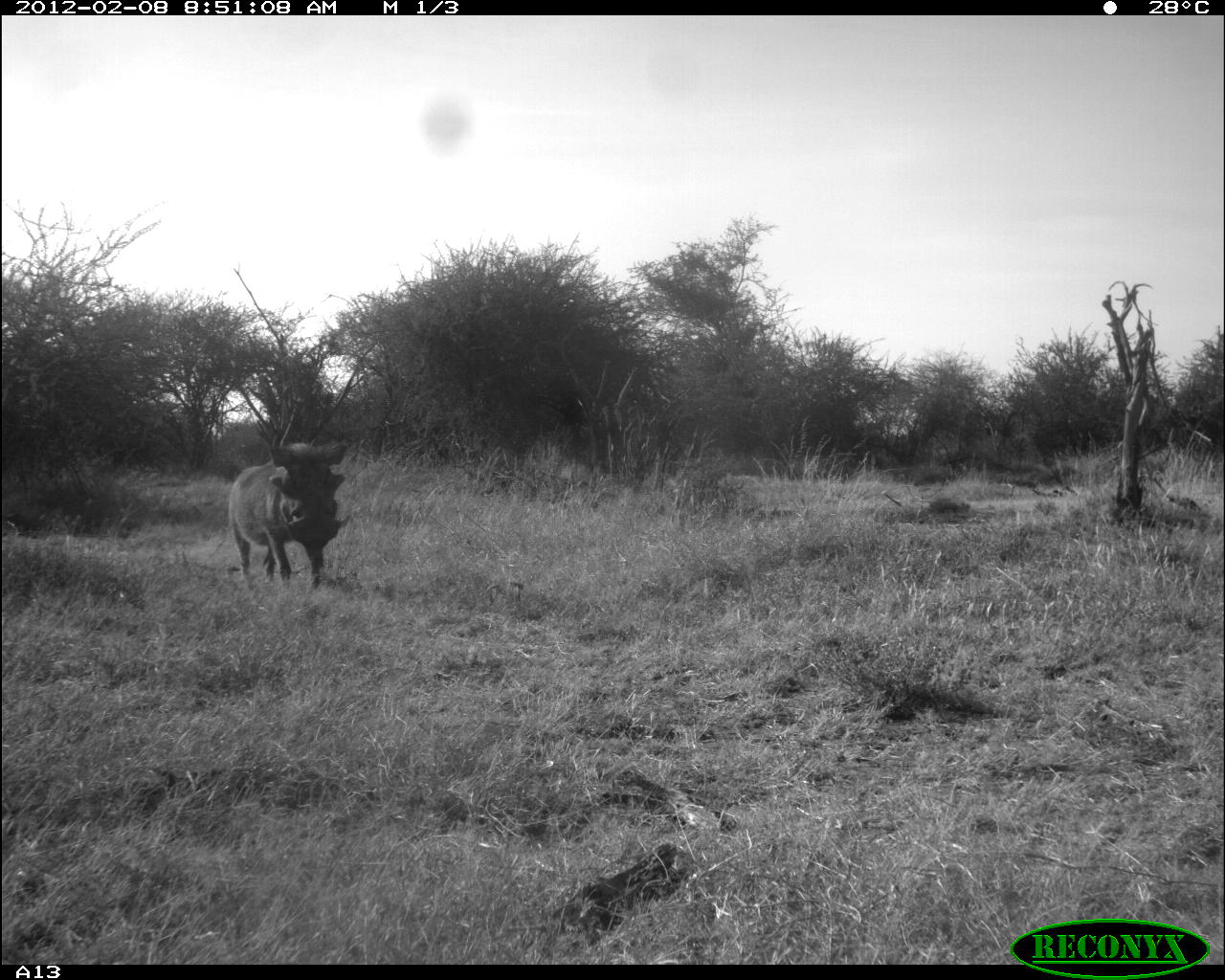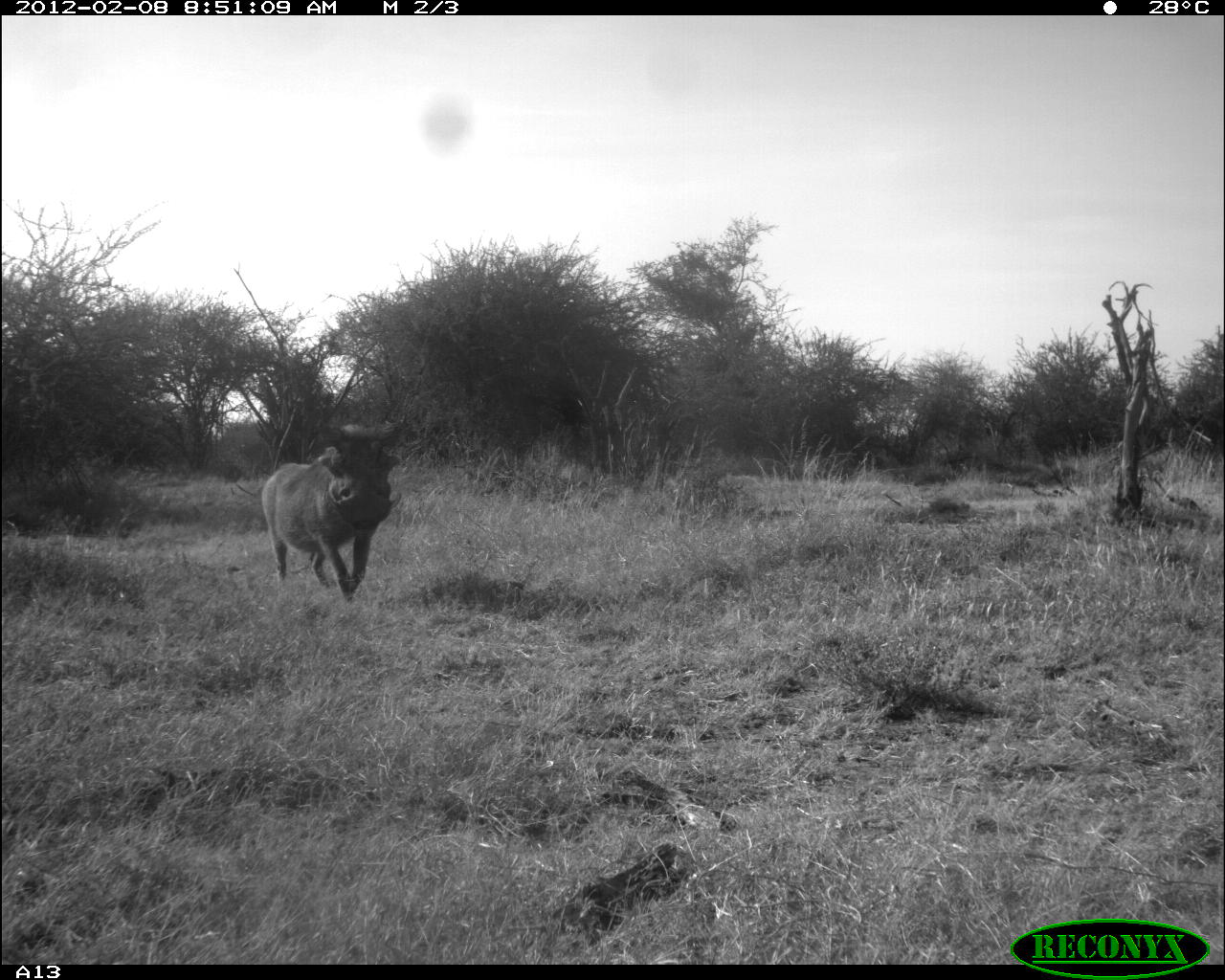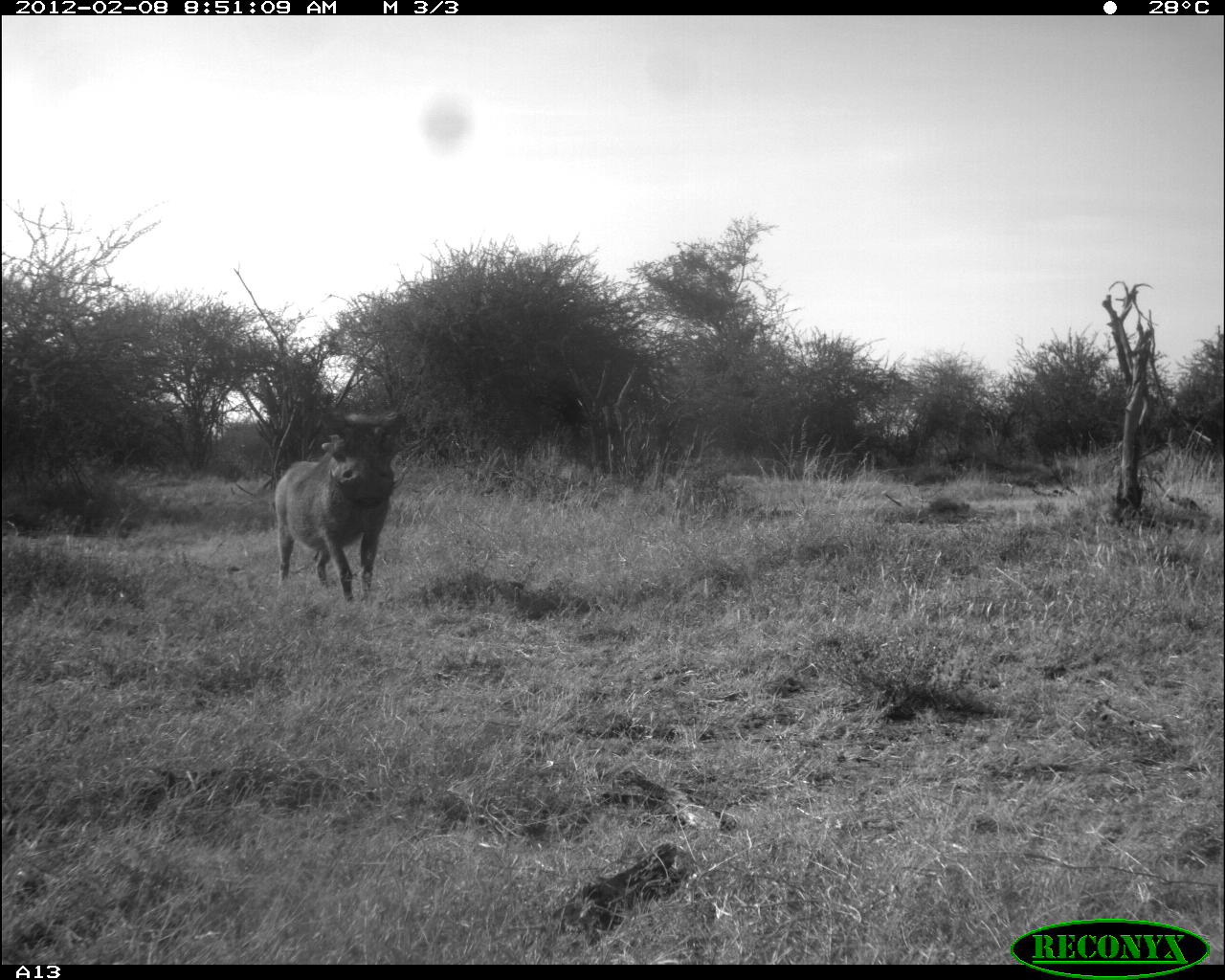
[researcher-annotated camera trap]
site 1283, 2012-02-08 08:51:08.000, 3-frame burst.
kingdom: Animalia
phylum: Chordata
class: Mammalia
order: Artiodactyla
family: Suidae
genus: Phacochoerus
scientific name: Phacochoerus africanus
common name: common warthog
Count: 1.